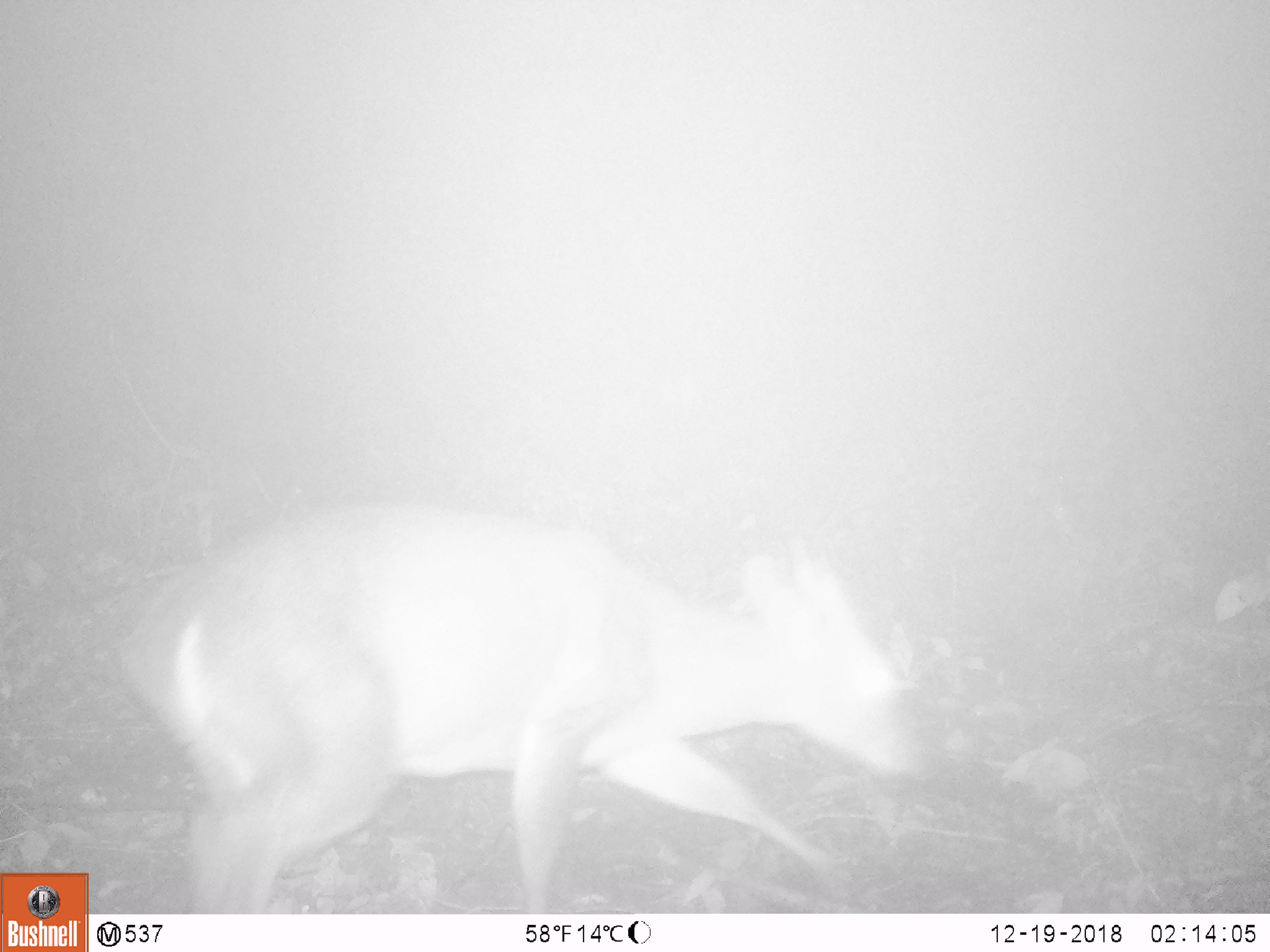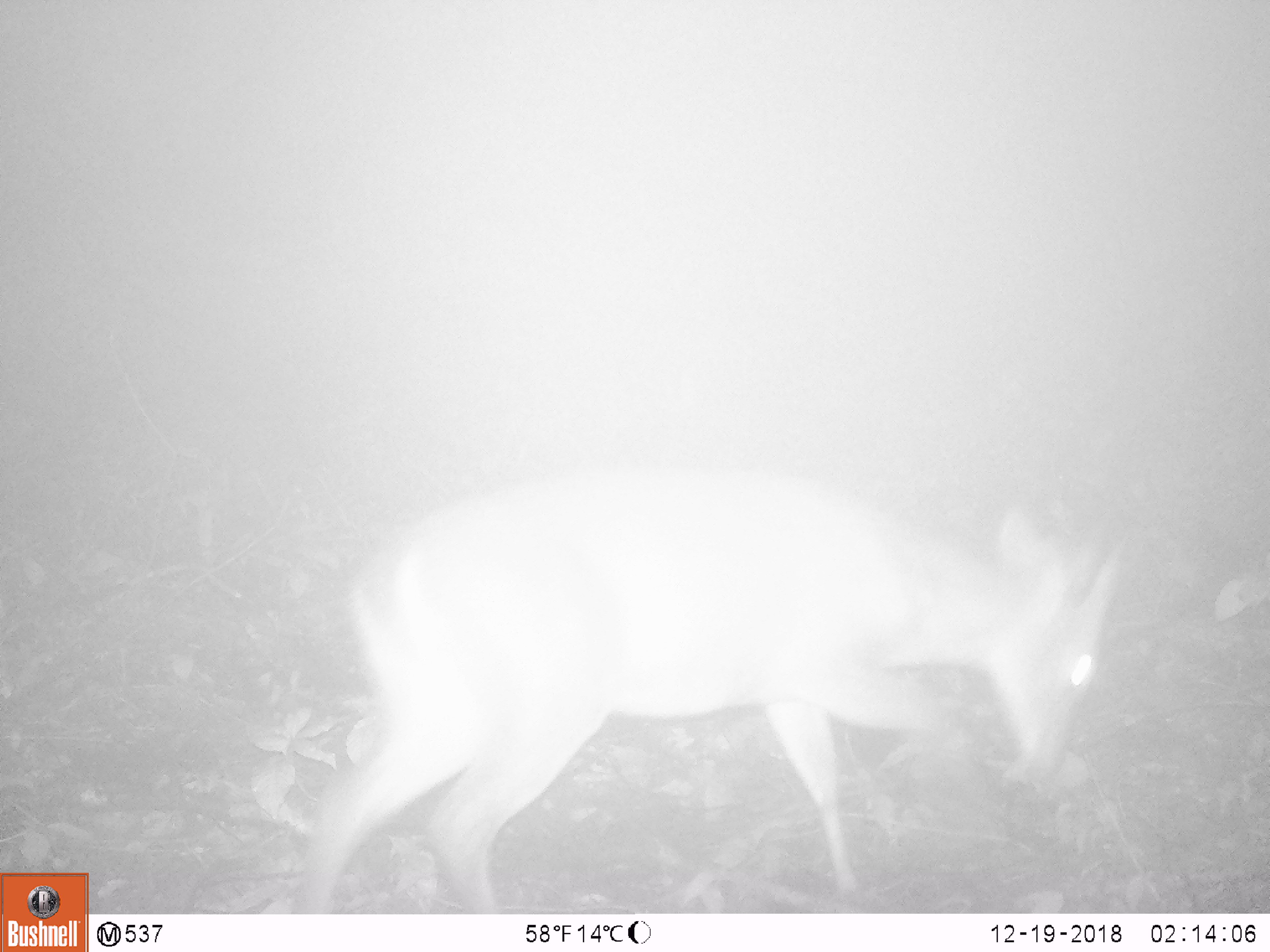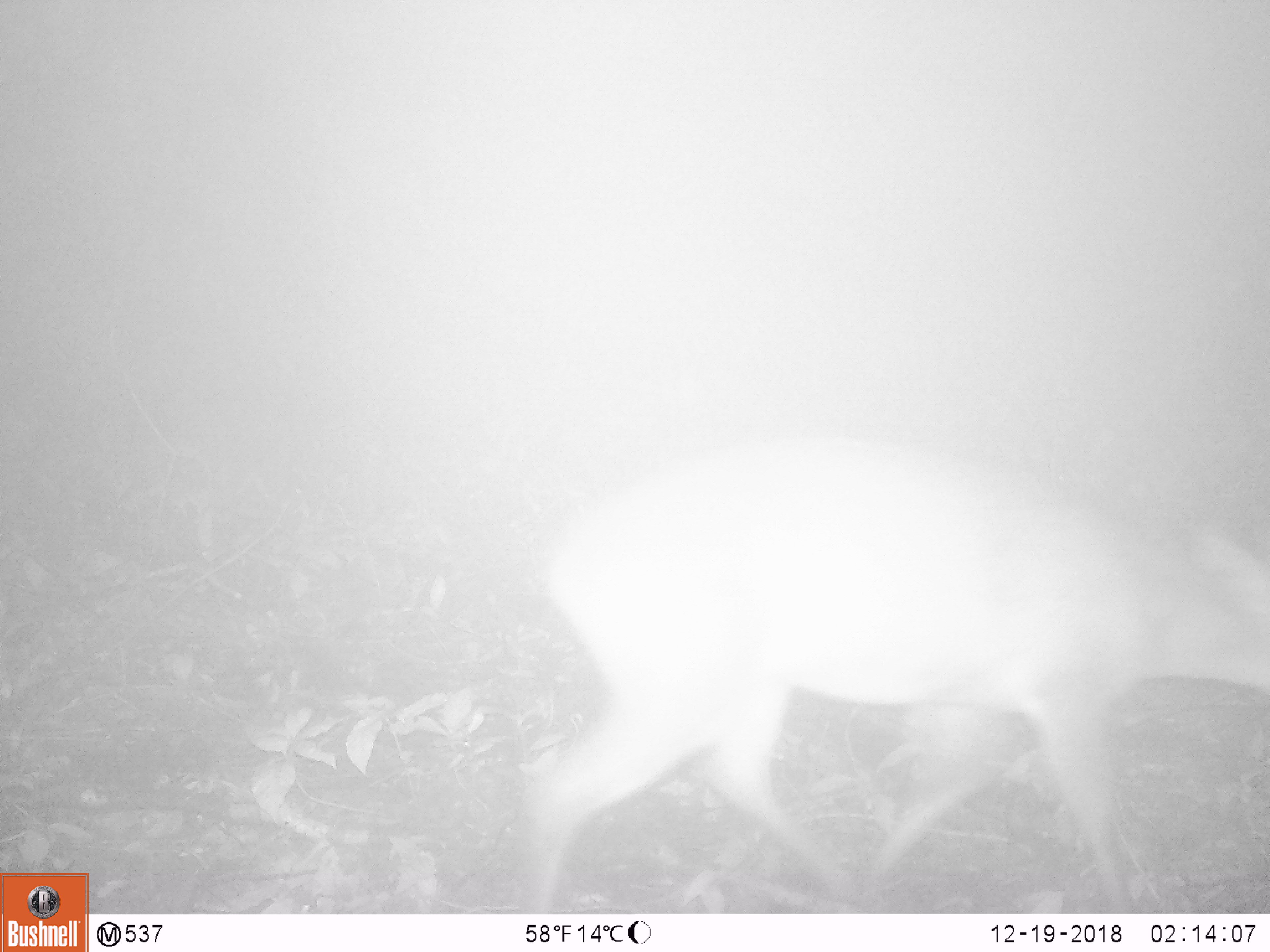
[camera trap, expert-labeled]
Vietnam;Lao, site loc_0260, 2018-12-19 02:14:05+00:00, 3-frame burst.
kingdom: Animalia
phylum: Chordata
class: Mammalia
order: Artiodactyla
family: Cervidae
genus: Muntiacus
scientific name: Muntiacus vuquangensis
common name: large-antlered muntjac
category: large antlered muntjac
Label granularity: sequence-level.